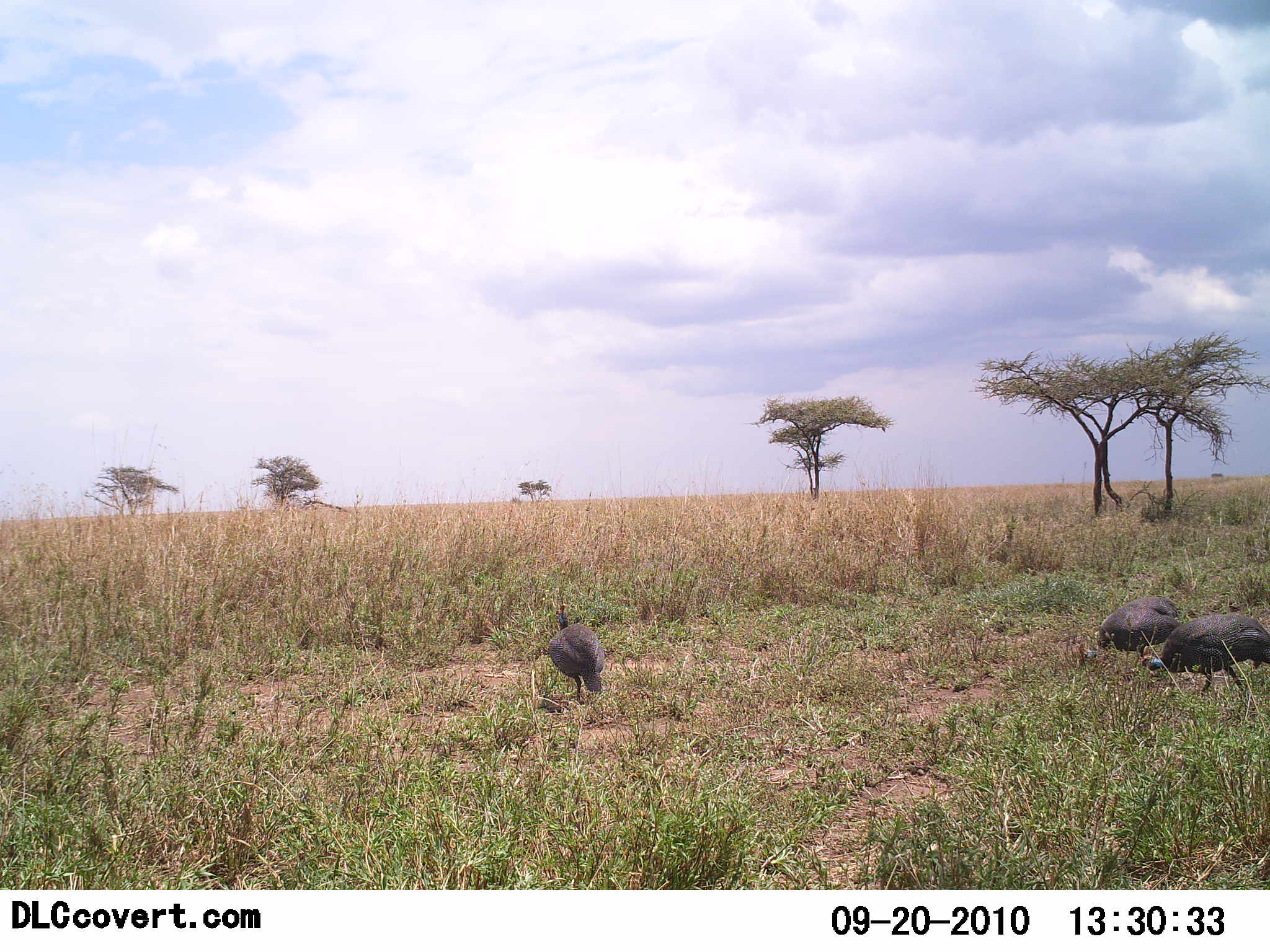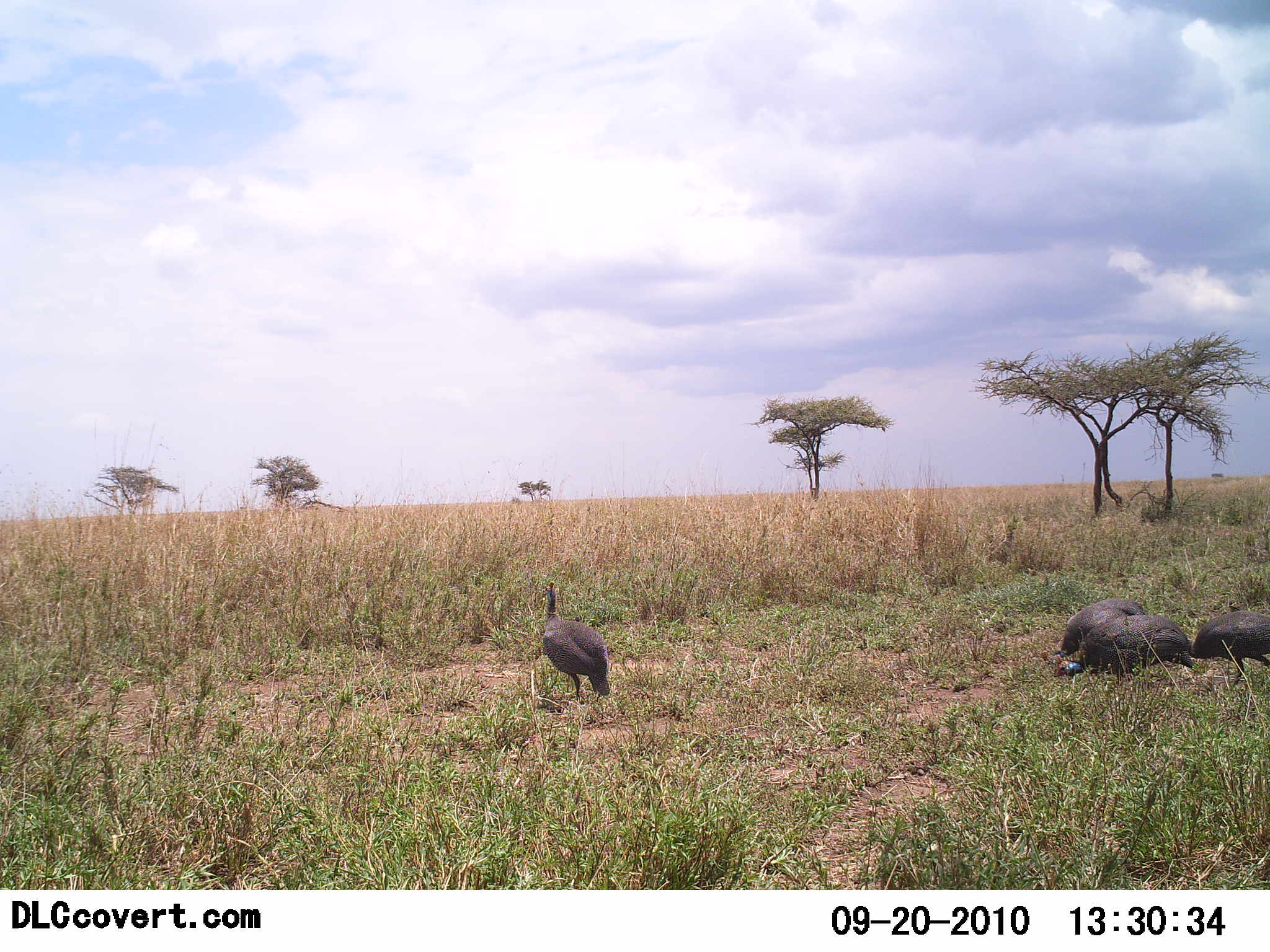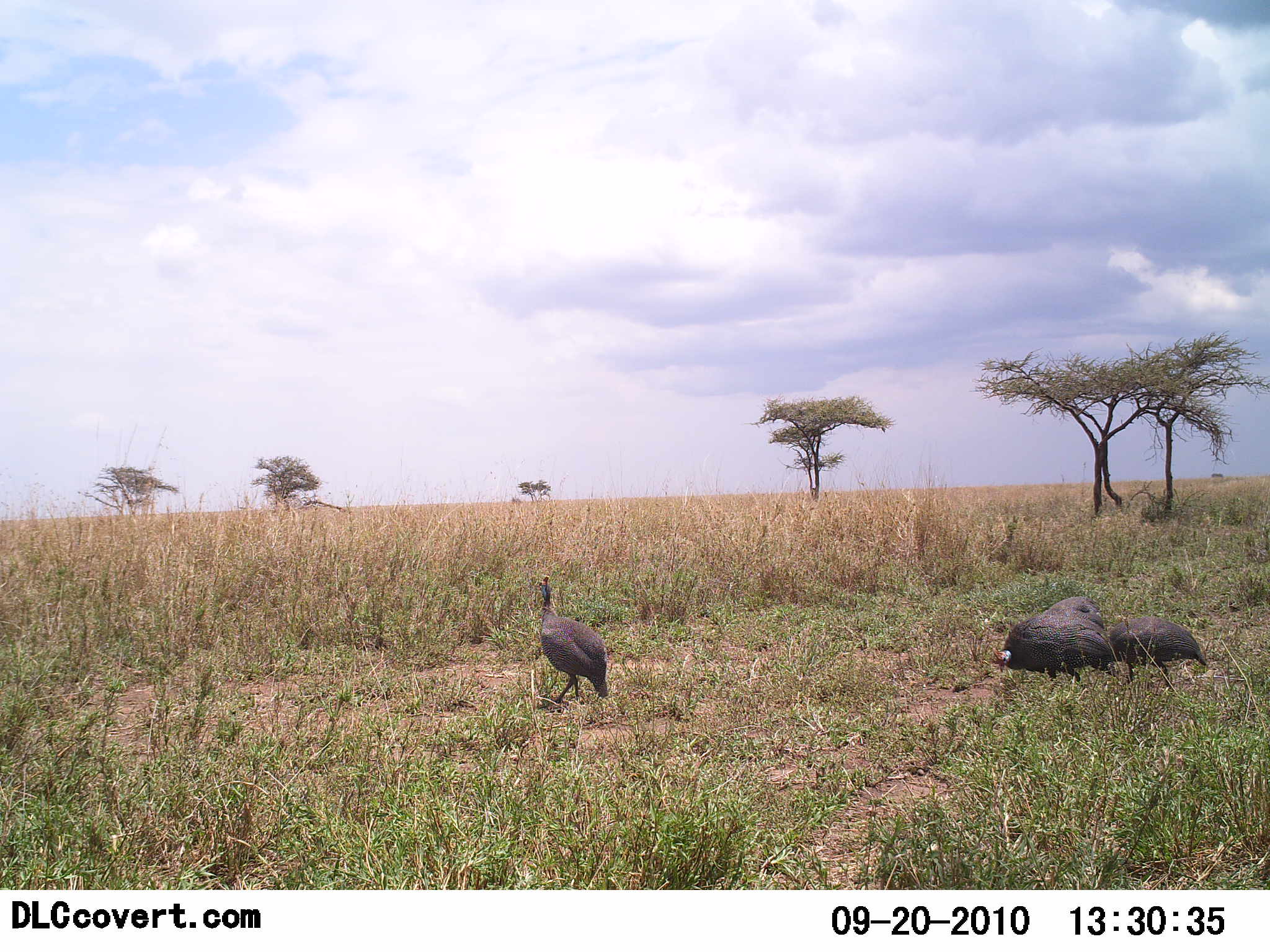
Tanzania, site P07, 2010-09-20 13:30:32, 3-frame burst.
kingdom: Animalia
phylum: Chordata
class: Aves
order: Galliformes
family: Numididae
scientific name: Numididae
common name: guinea fowl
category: guineafowl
Guineafowl (guinea fowl) (Numididae), count 4. Behavior (volunteer vote fractions): standing 56%, resting 0%, moving 62%, interacting 0%. Young present (vote fraction): 6%. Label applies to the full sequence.